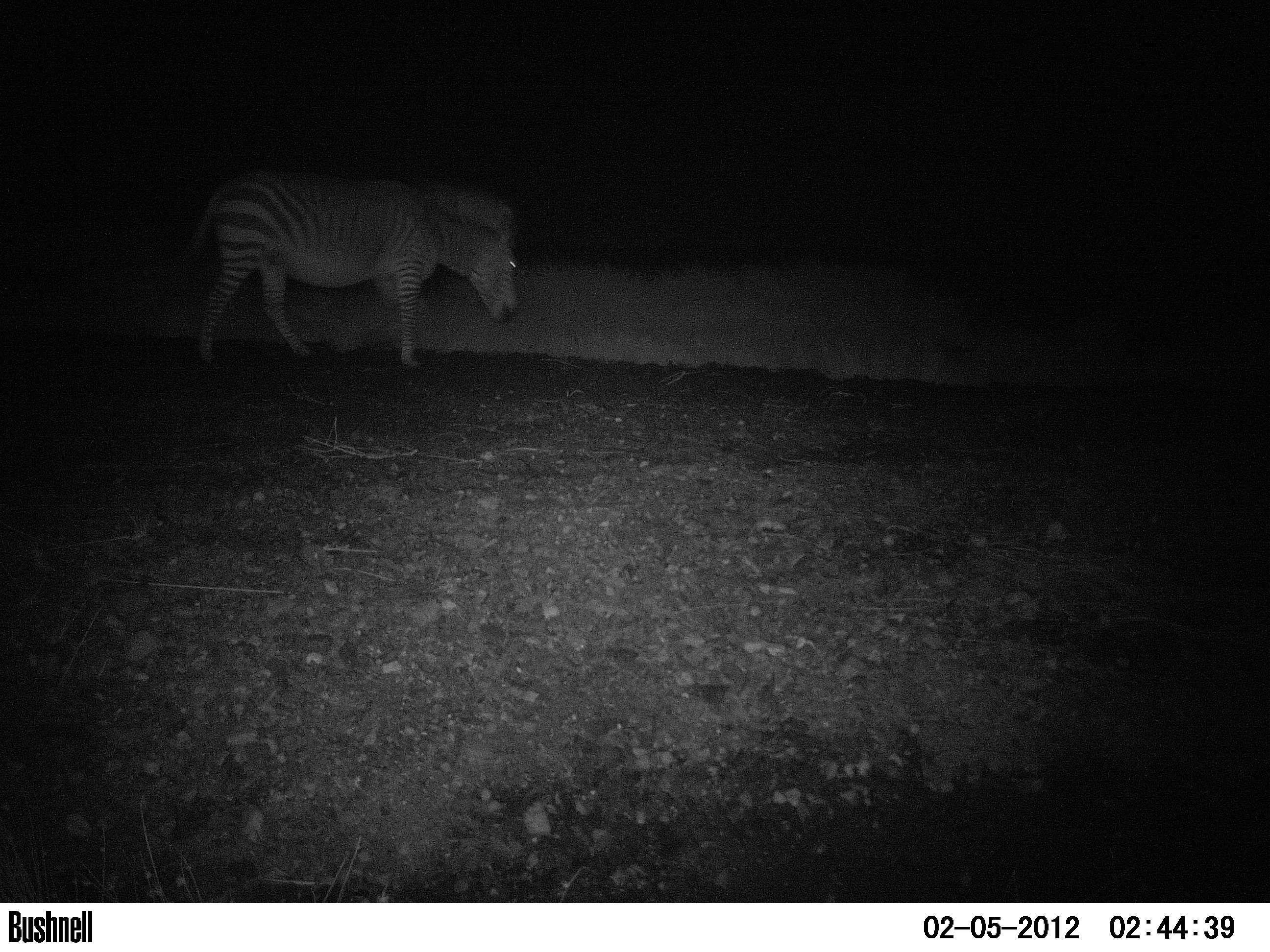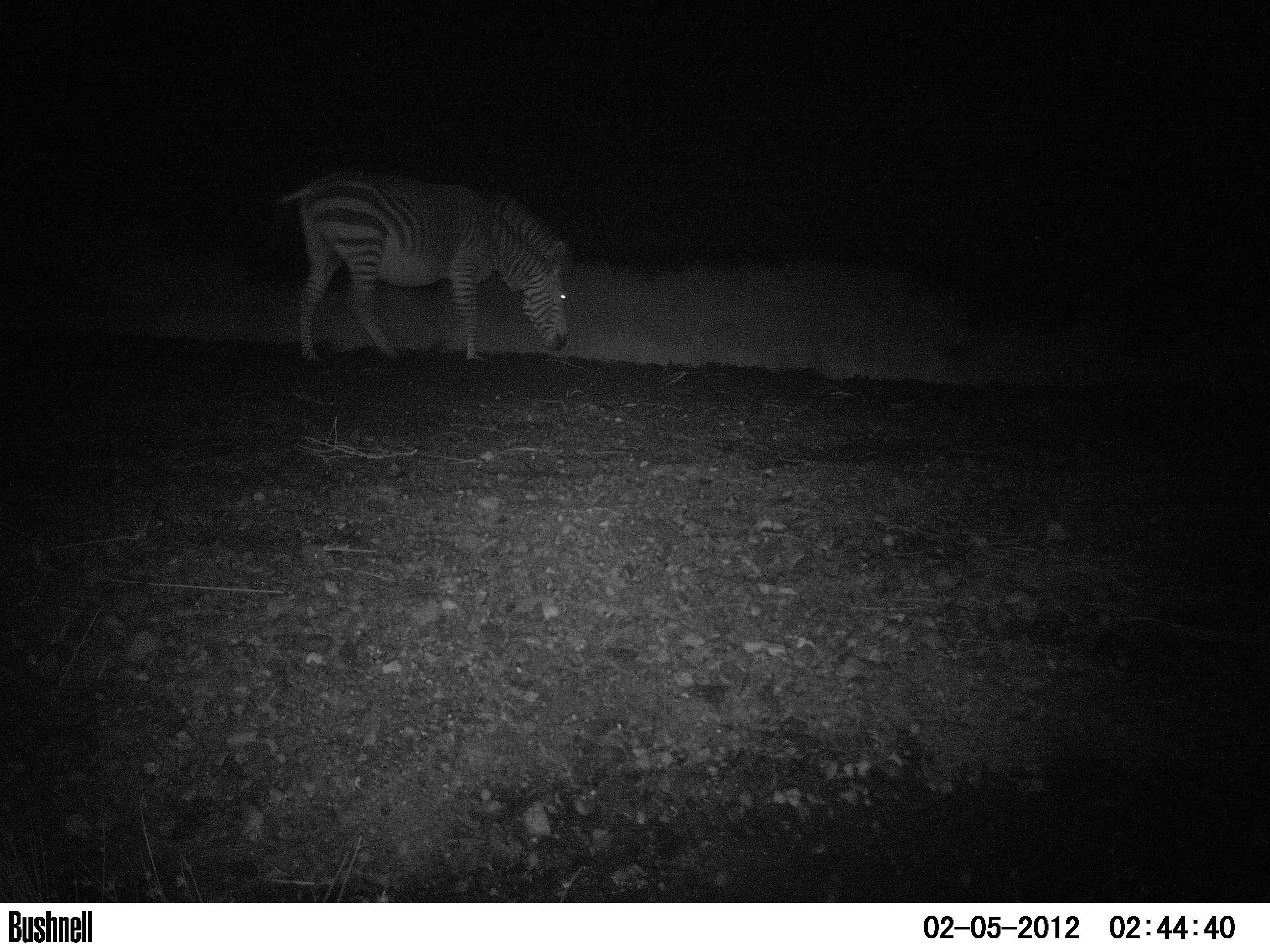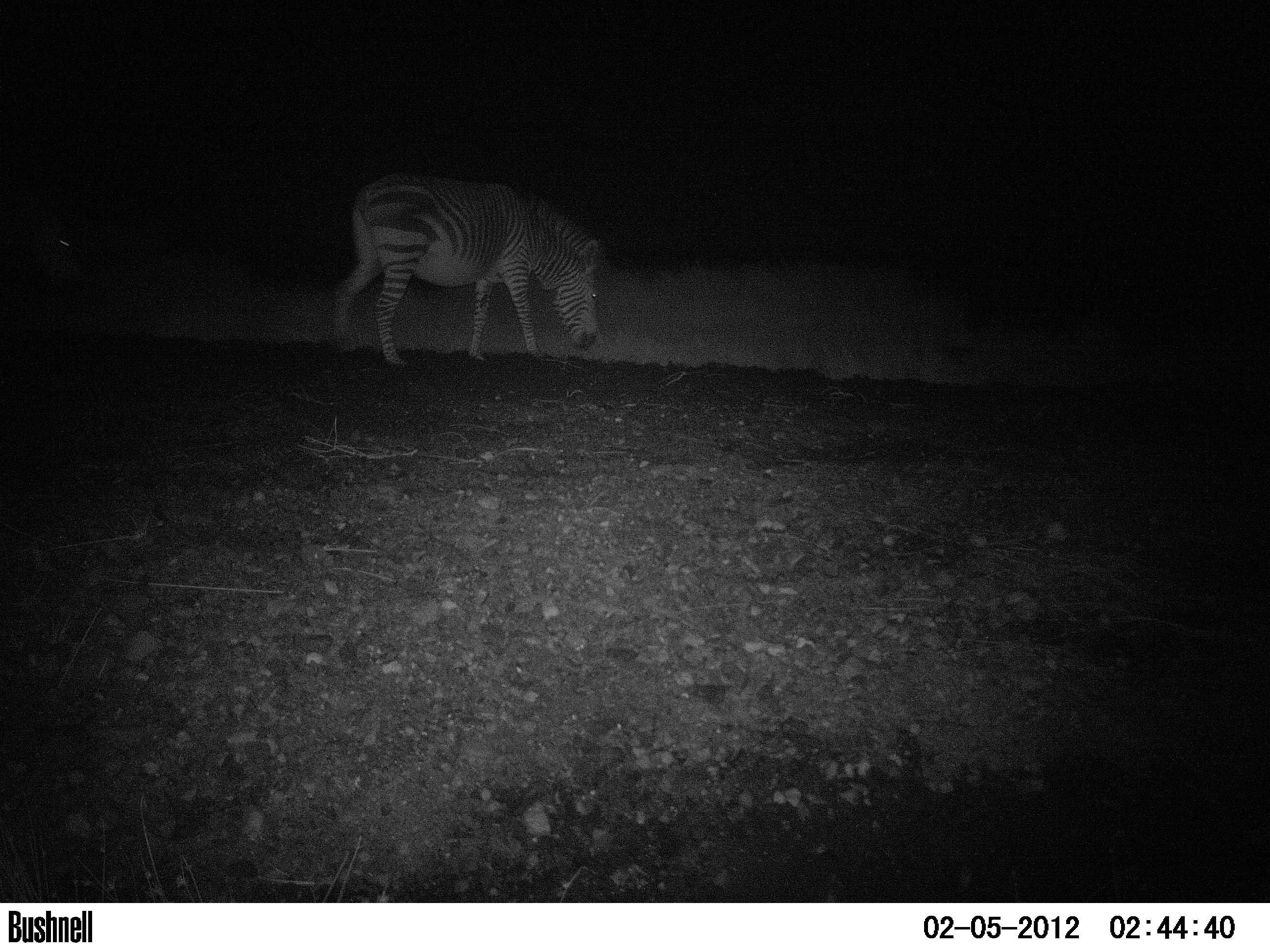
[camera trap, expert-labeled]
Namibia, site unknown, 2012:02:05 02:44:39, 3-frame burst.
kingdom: Animalia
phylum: Chordata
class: Mammalia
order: Perissodactyla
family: Equidae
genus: Equus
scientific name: Equus zebra hartmannae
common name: hartmann's mountain zebra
Equus zebra hartmannae (hartmann's mountain zebra).